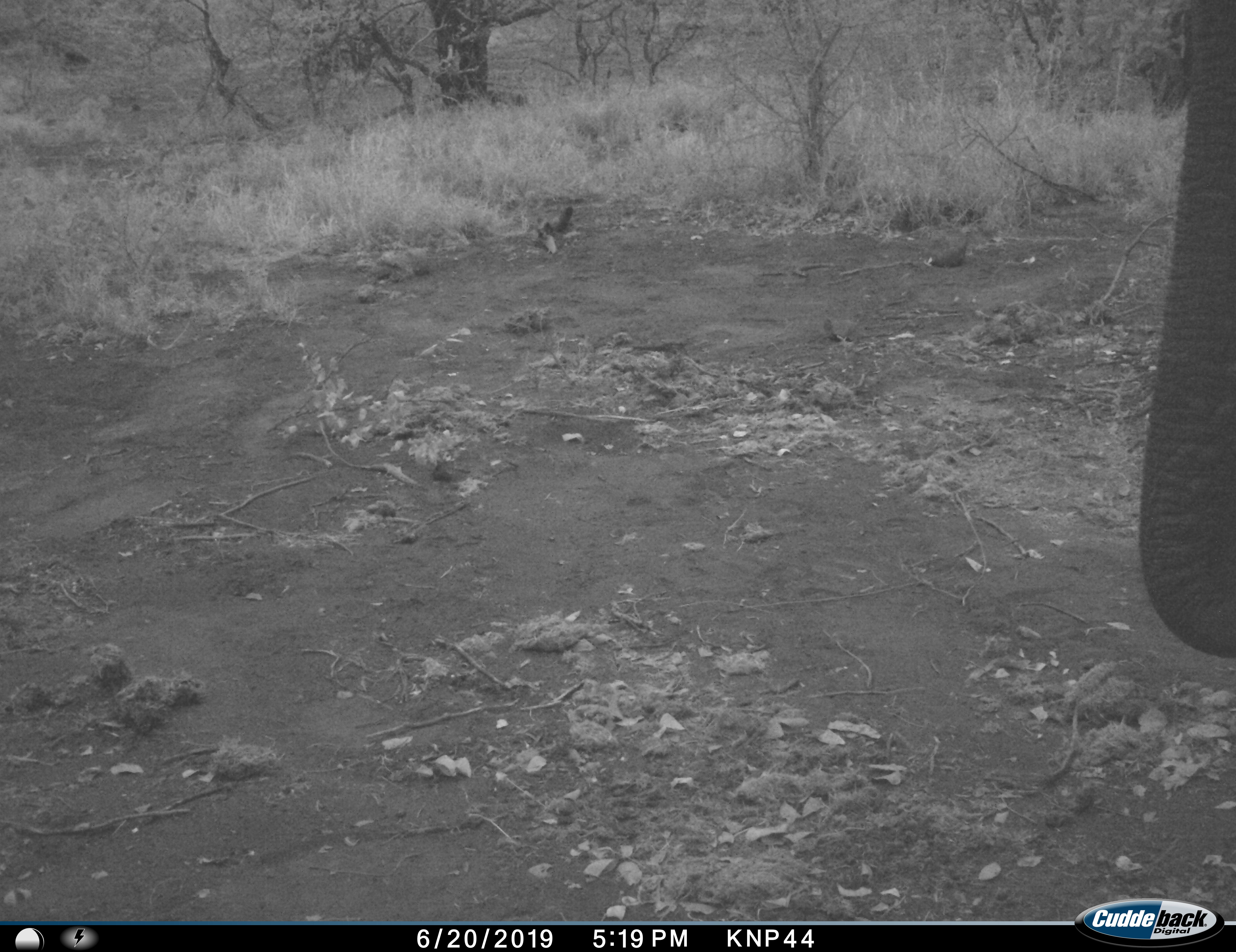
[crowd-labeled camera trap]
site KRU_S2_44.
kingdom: Animalia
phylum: Chordata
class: Mammalia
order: Proboscidea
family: Elephantidae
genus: Loxodonta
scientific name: Loxodonta africana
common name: african bush elephant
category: elephant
Elephant (african bush elephant) (Loxodonta africana), count 1. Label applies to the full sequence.